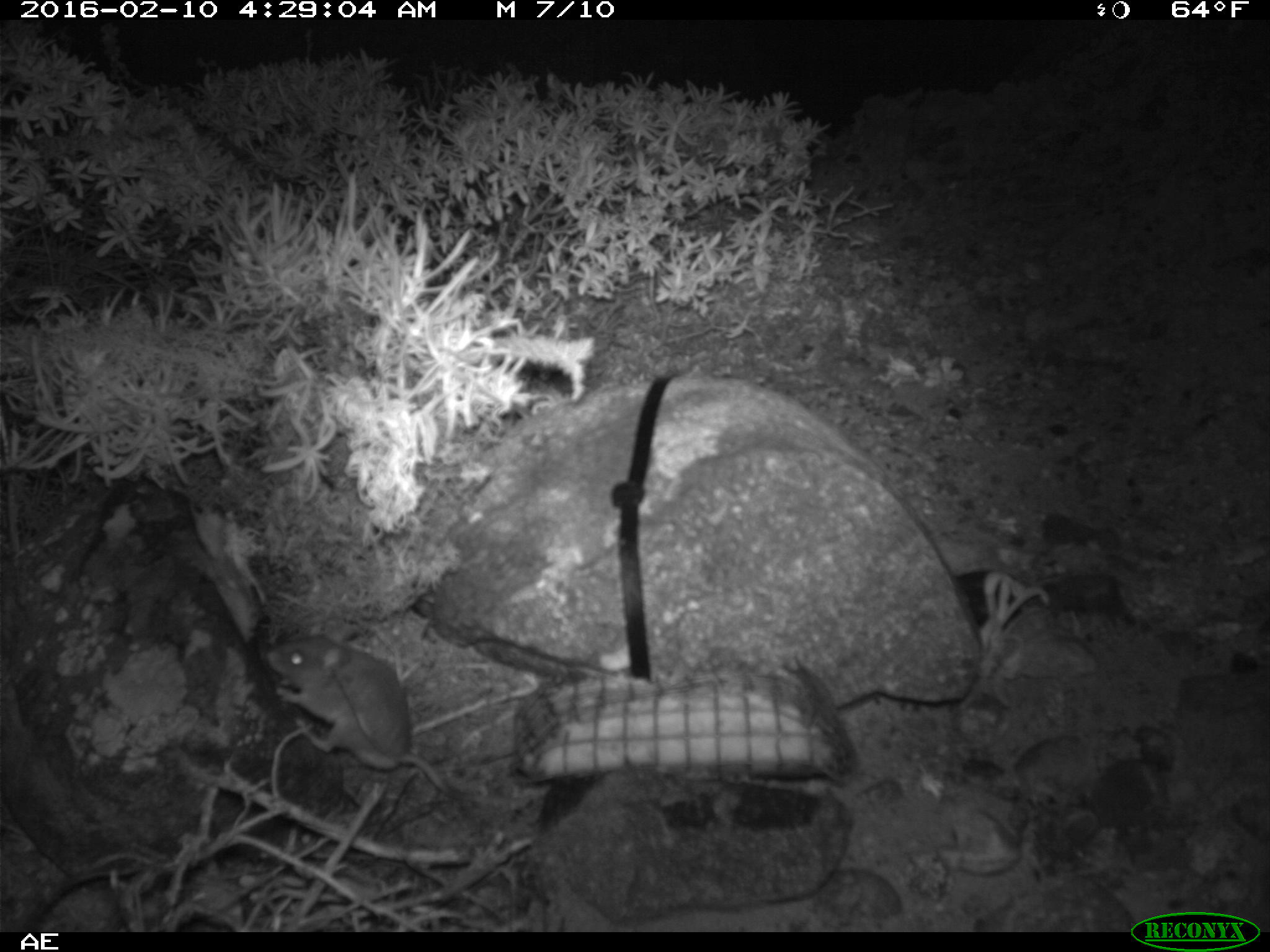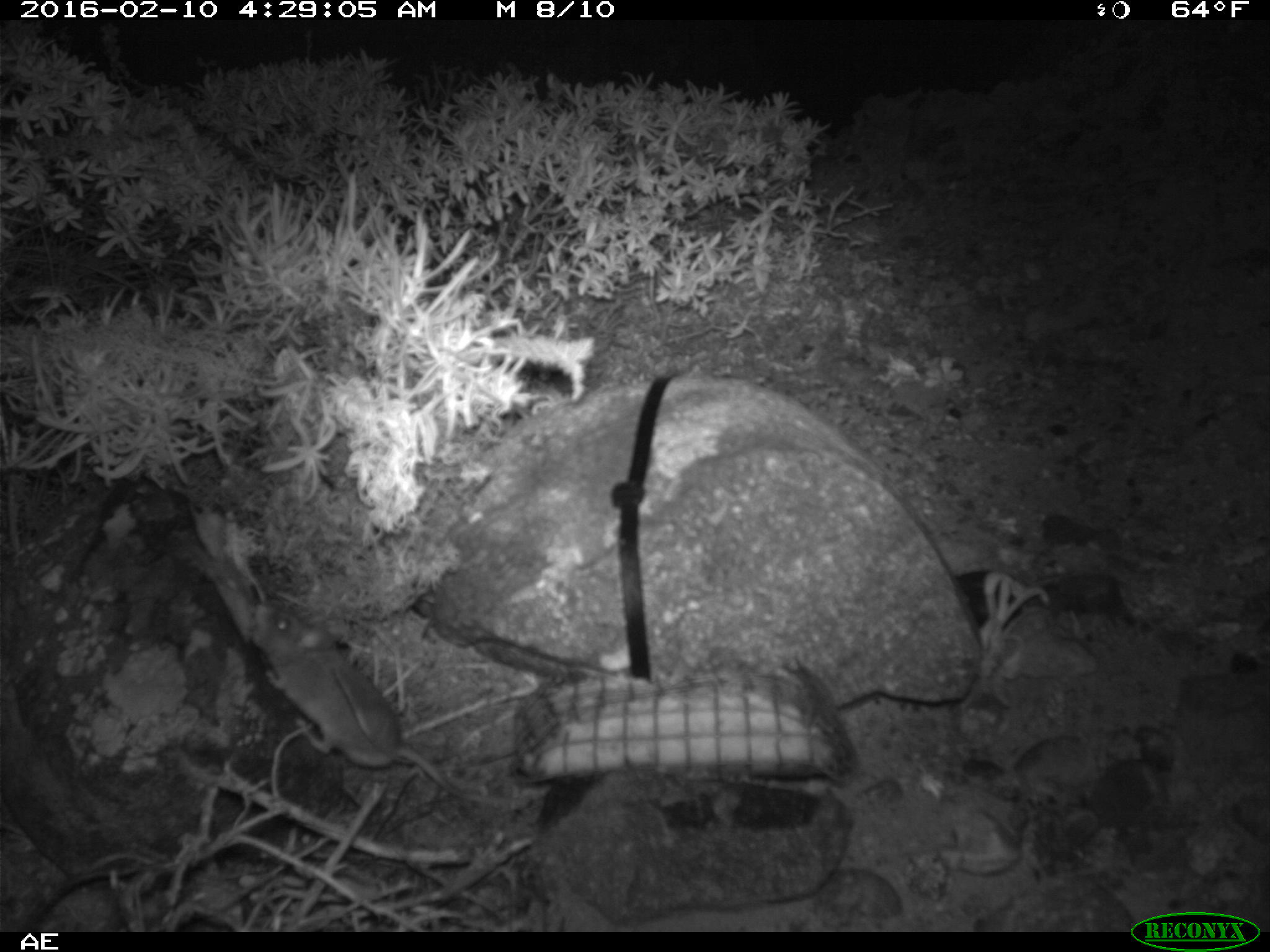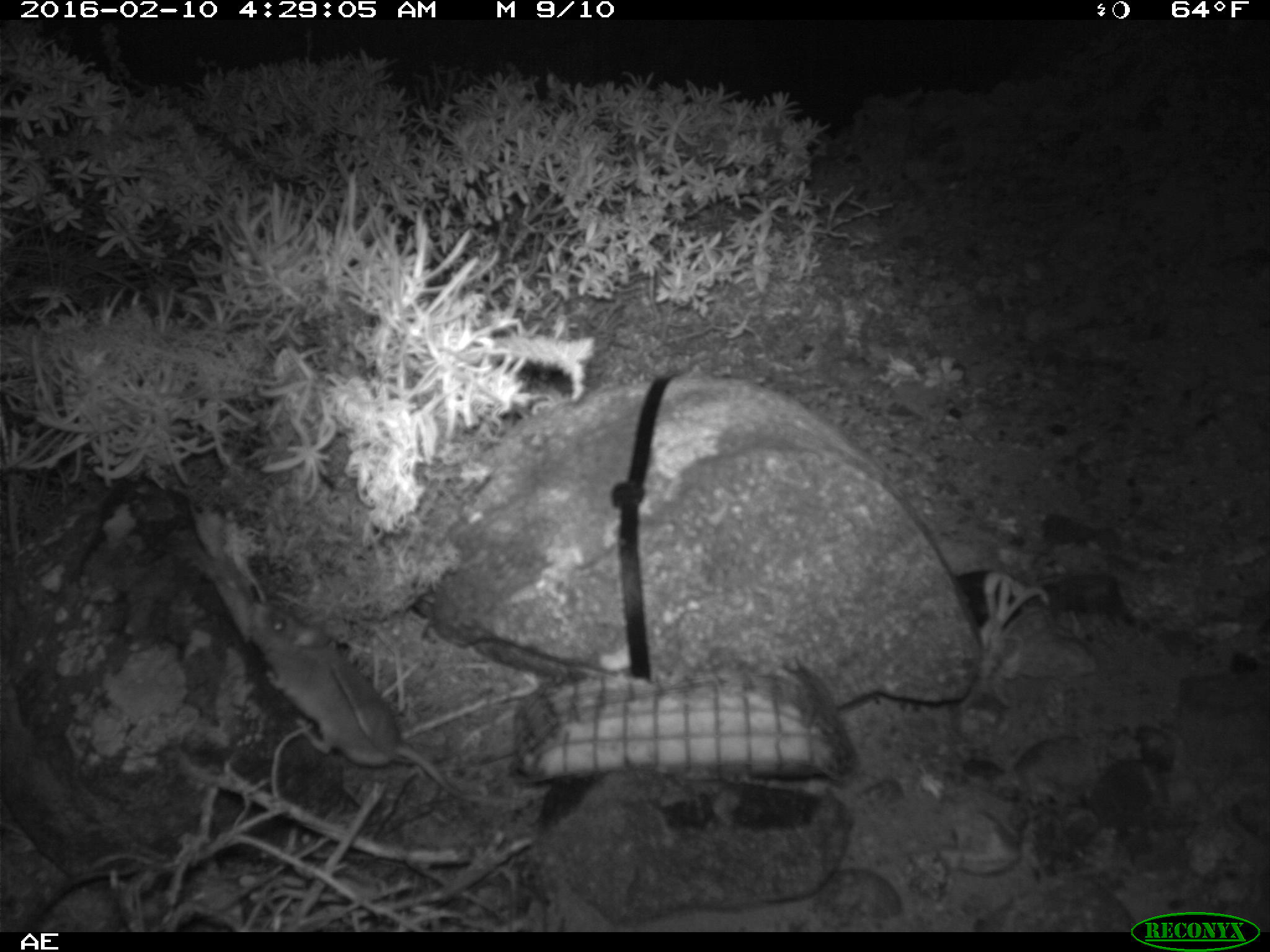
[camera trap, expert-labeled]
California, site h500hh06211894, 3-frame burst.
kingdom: Animalia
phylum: Chordata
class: Mammalia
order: Rodentia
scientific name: Rodentia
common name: rodent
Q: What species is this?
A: Rodent (Rodentia).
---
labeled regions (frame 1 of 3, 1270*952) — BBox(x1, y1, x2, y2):
rodent: BBox(268, 625, 523, 804)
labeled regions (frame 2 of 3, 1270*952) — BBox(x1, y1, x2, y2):
rodent: BBox(247, 599, 533, 809)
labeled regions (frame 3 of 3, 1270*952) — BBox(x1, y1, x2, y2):
rodent: BBox(249, 604, 535, 810)